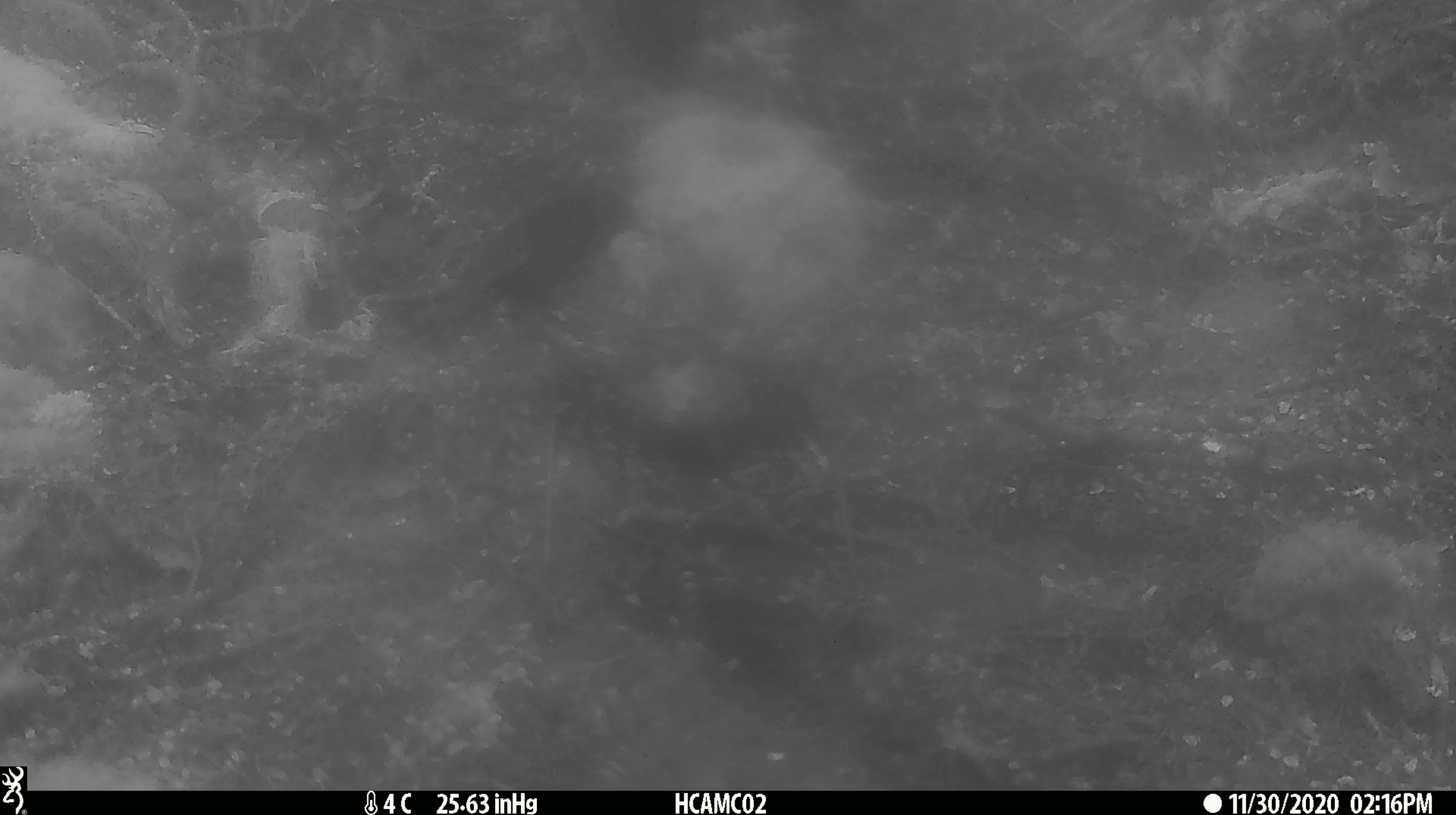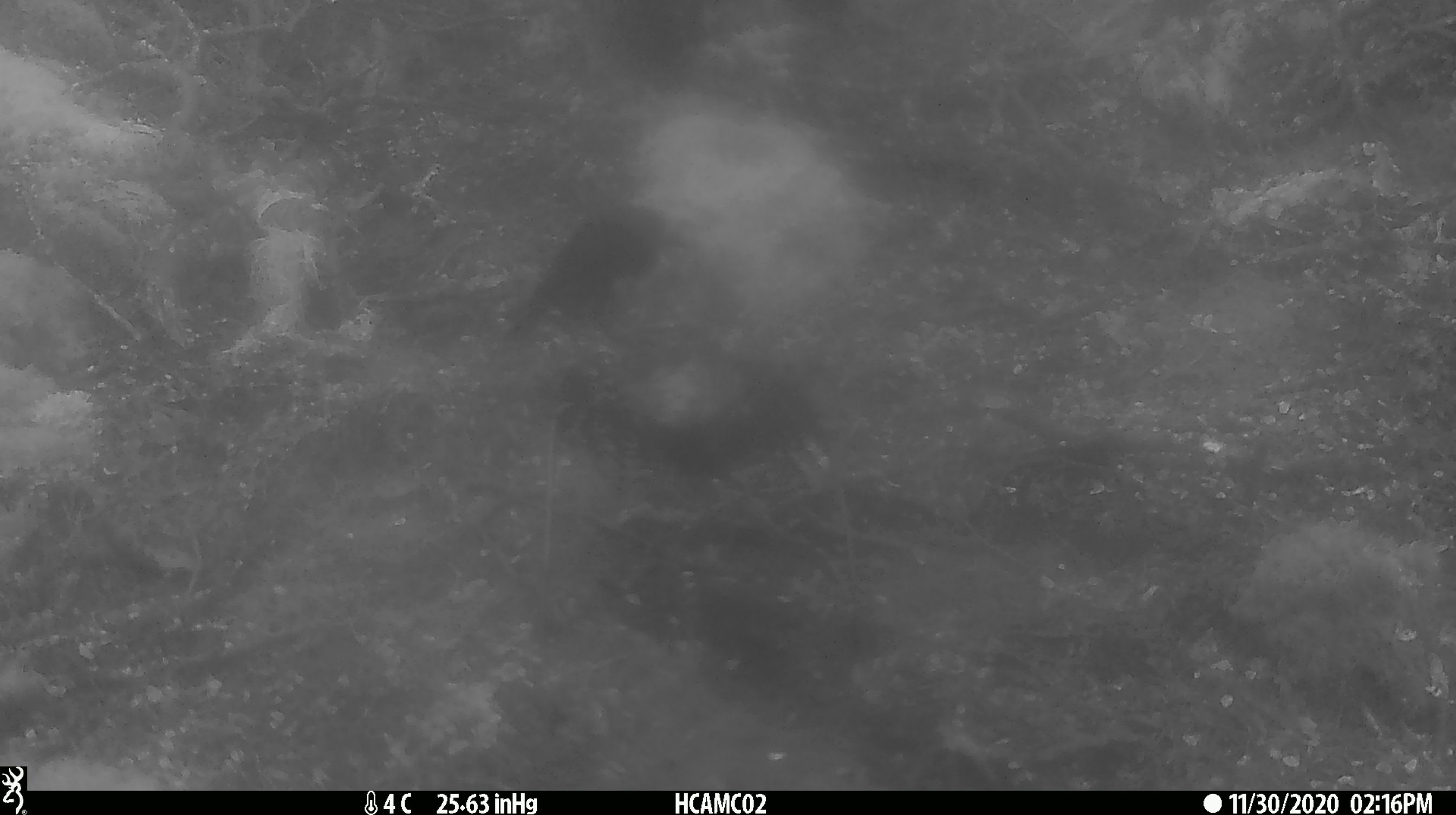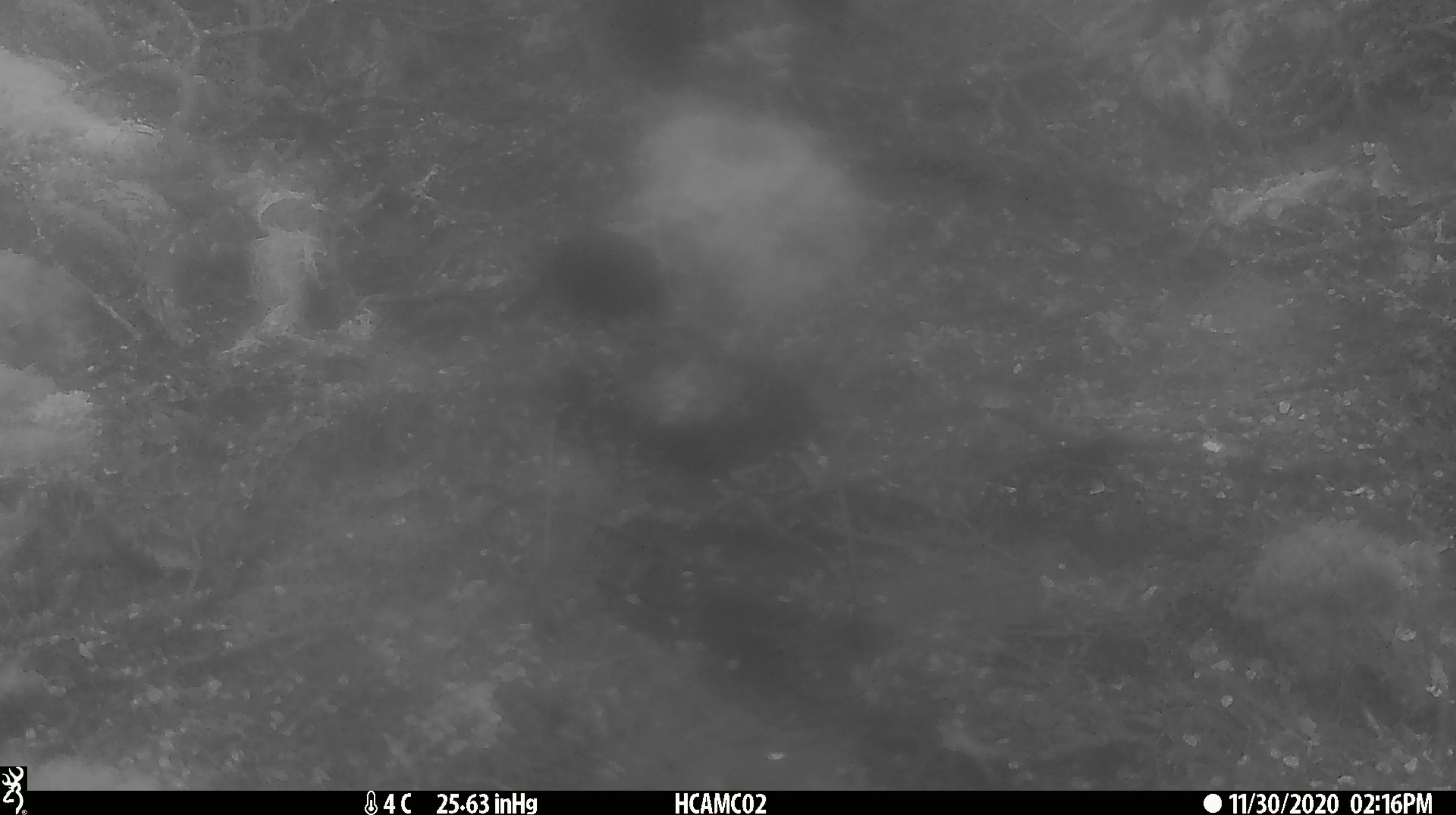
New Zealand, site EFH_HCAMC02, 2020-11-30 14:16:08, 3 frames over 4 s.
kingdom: Animalia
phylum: Chordata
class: Aves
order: Passeriformes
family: Petroicidae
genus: Petroica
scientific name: Petroica australis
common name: new zealand robin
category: robin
Robin (new zealand robin) (Petroica australis).